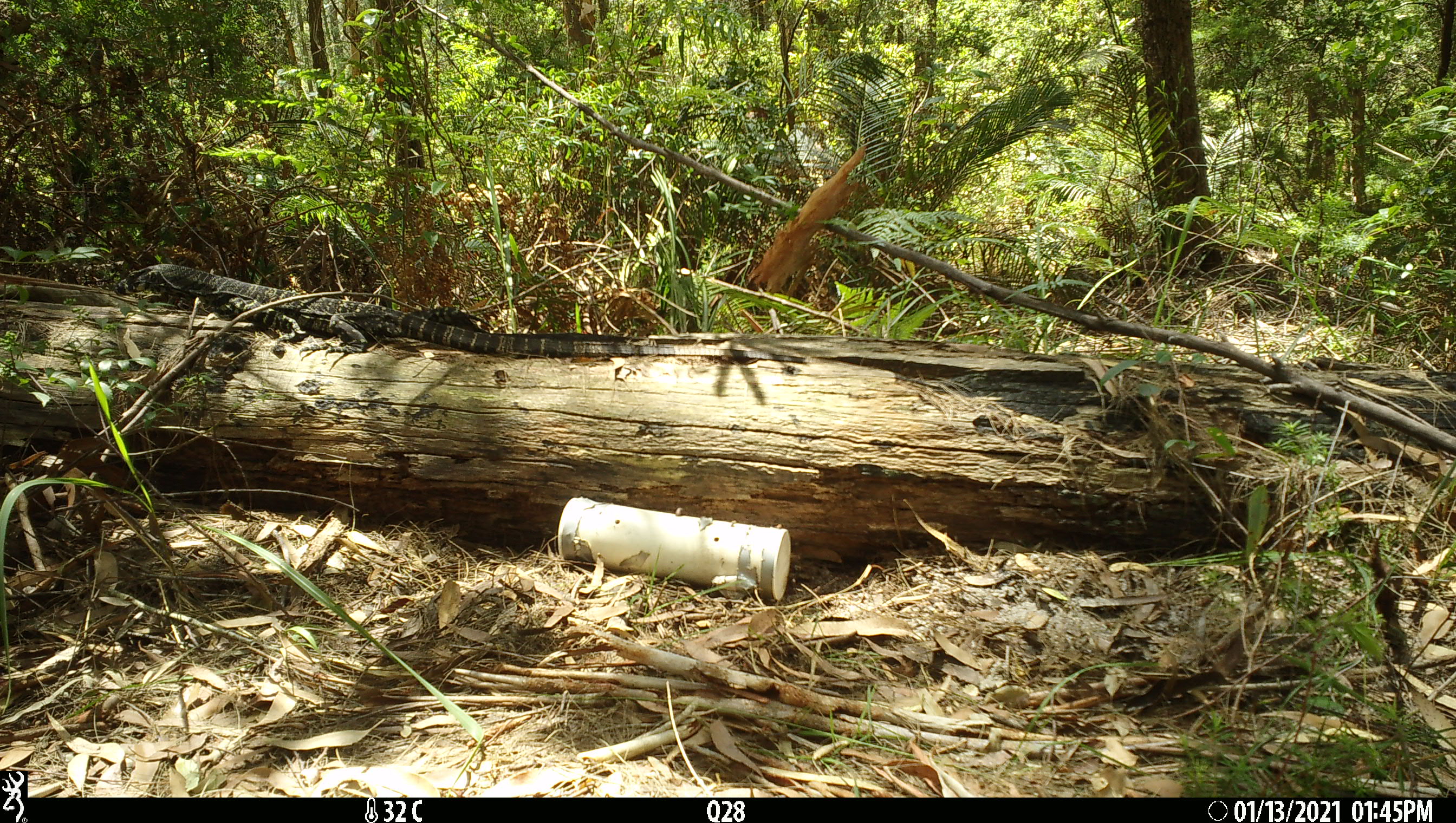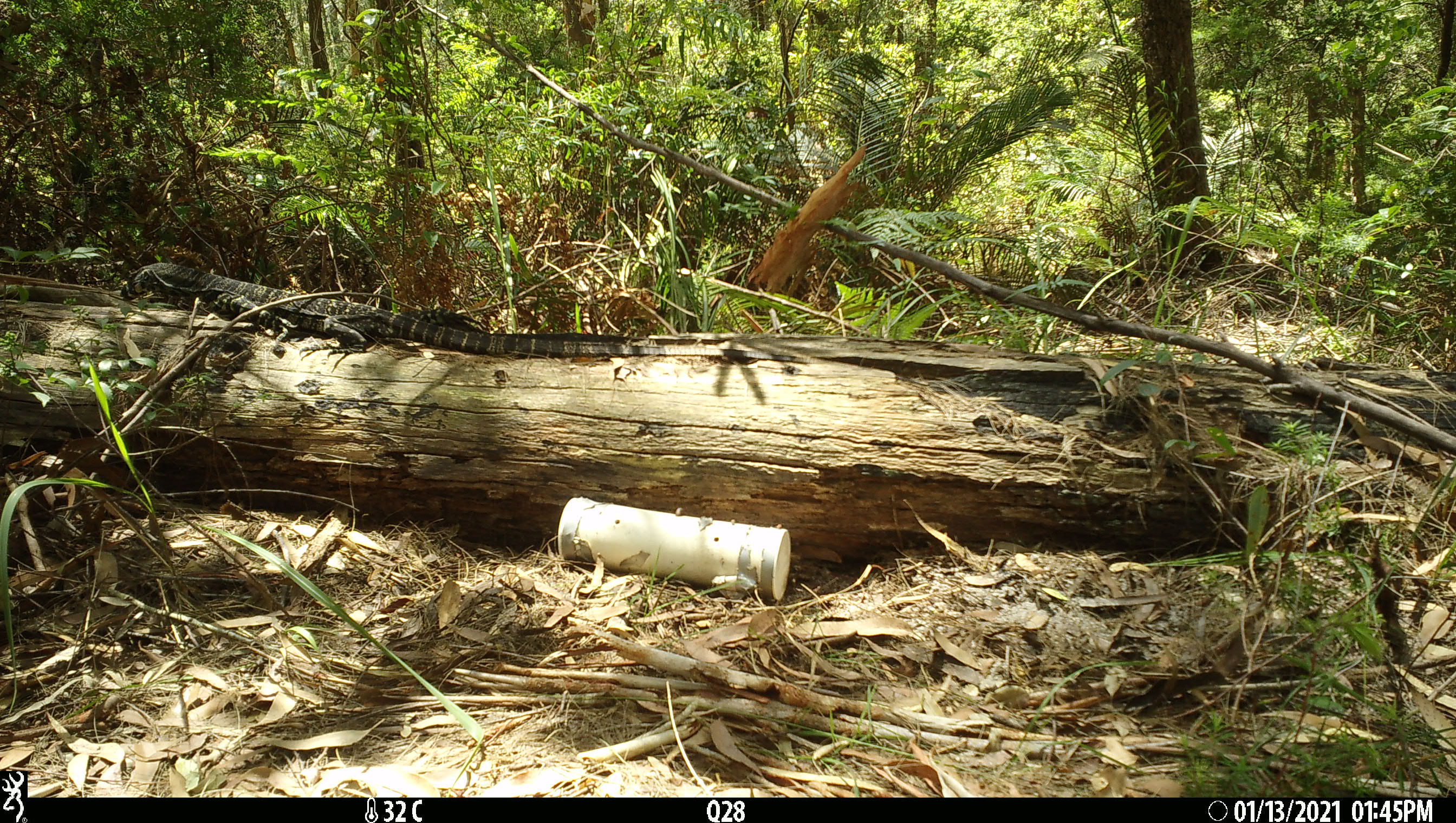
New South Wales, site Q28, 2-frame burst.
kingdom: Animalia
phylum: Chordata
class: Reptilia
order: Squamata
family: Varanidae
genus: Varanus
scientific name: Varanus varius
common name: lace monitor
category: goanna